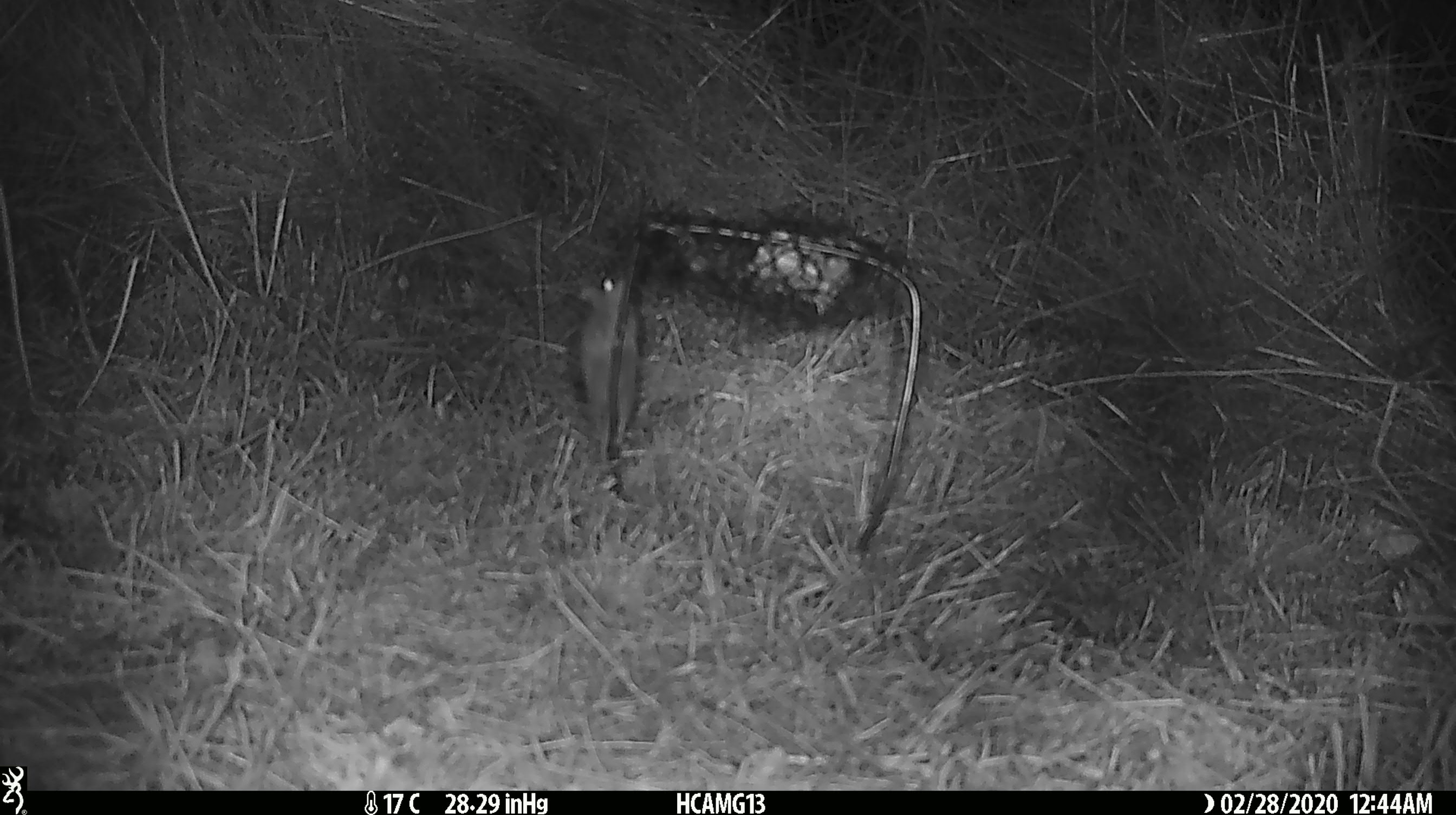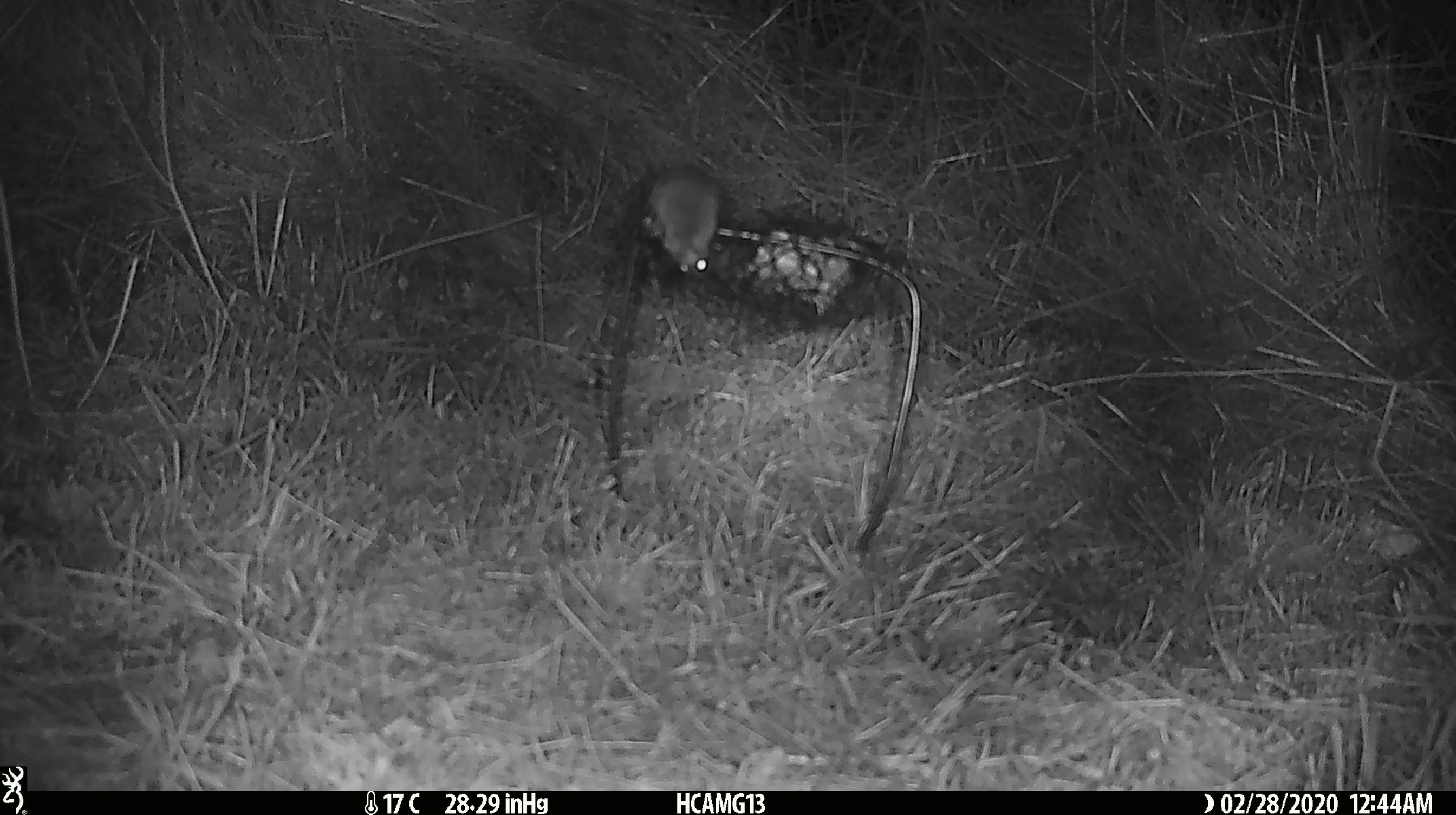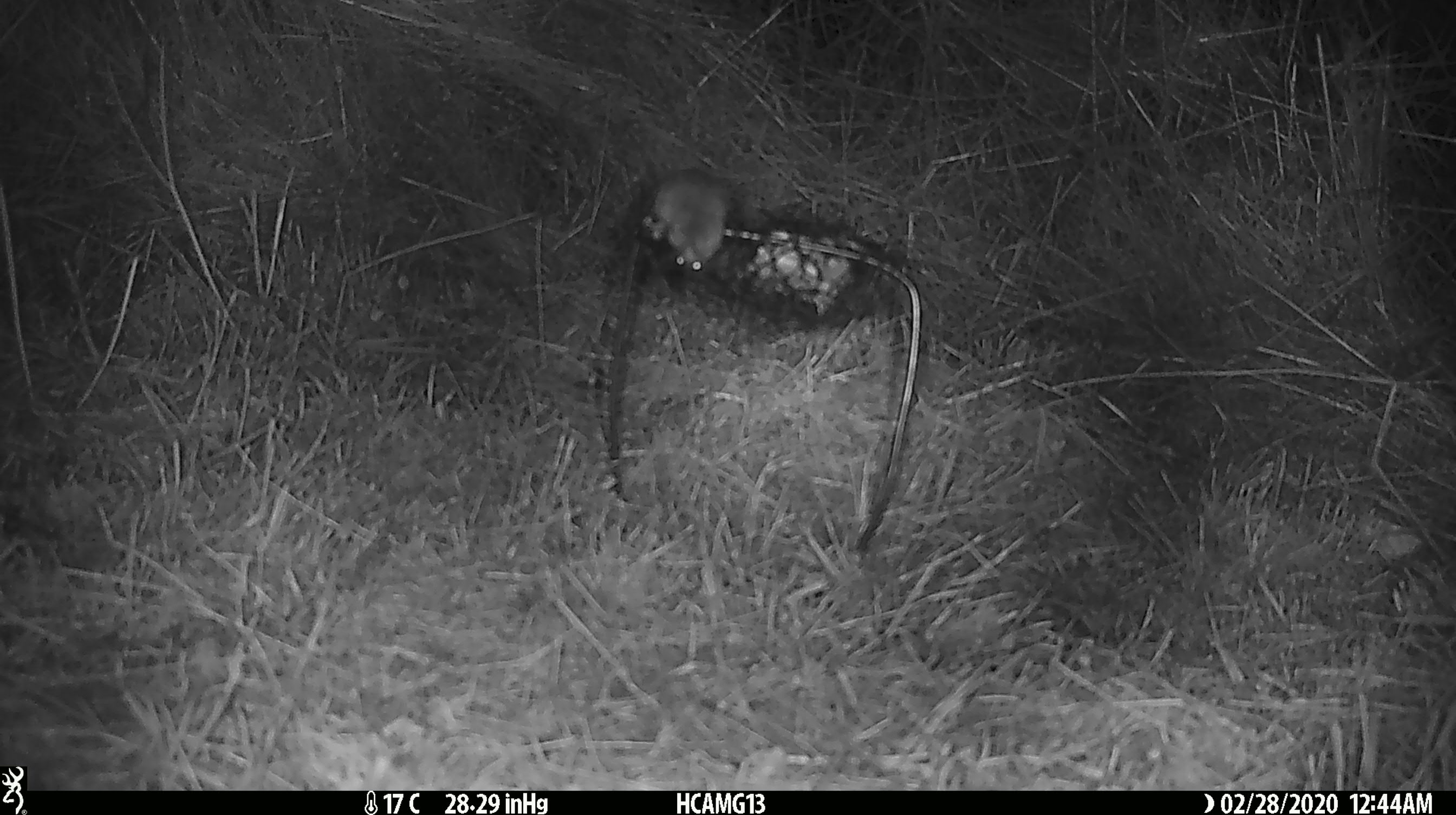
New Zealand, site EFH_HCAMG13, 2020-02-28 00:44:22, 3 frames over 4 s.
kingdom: Animalia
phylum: Chordata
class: Mammalia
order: Rodentia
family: Muridae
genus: Mus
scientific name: Mus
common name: mouse